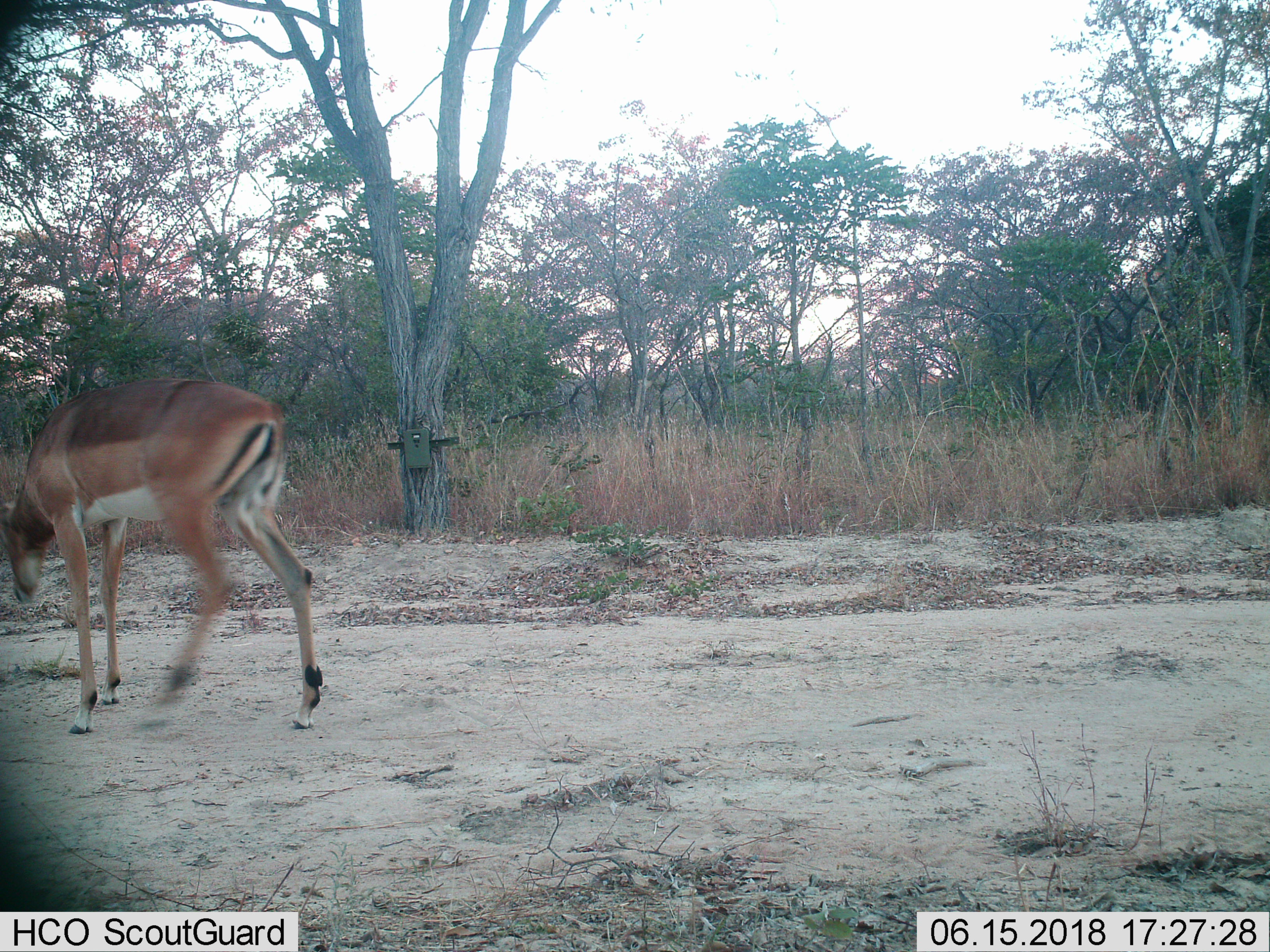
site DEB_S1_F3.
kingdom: Animalia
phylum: Chordata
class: Mammalia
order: Artiodactyla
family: Bovidae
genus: Aepyceros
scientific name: Aepyceros melampus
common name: impala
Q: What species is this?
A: Impala (Aepyceros melampus).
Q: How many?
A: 1.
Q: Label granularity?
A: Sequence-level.